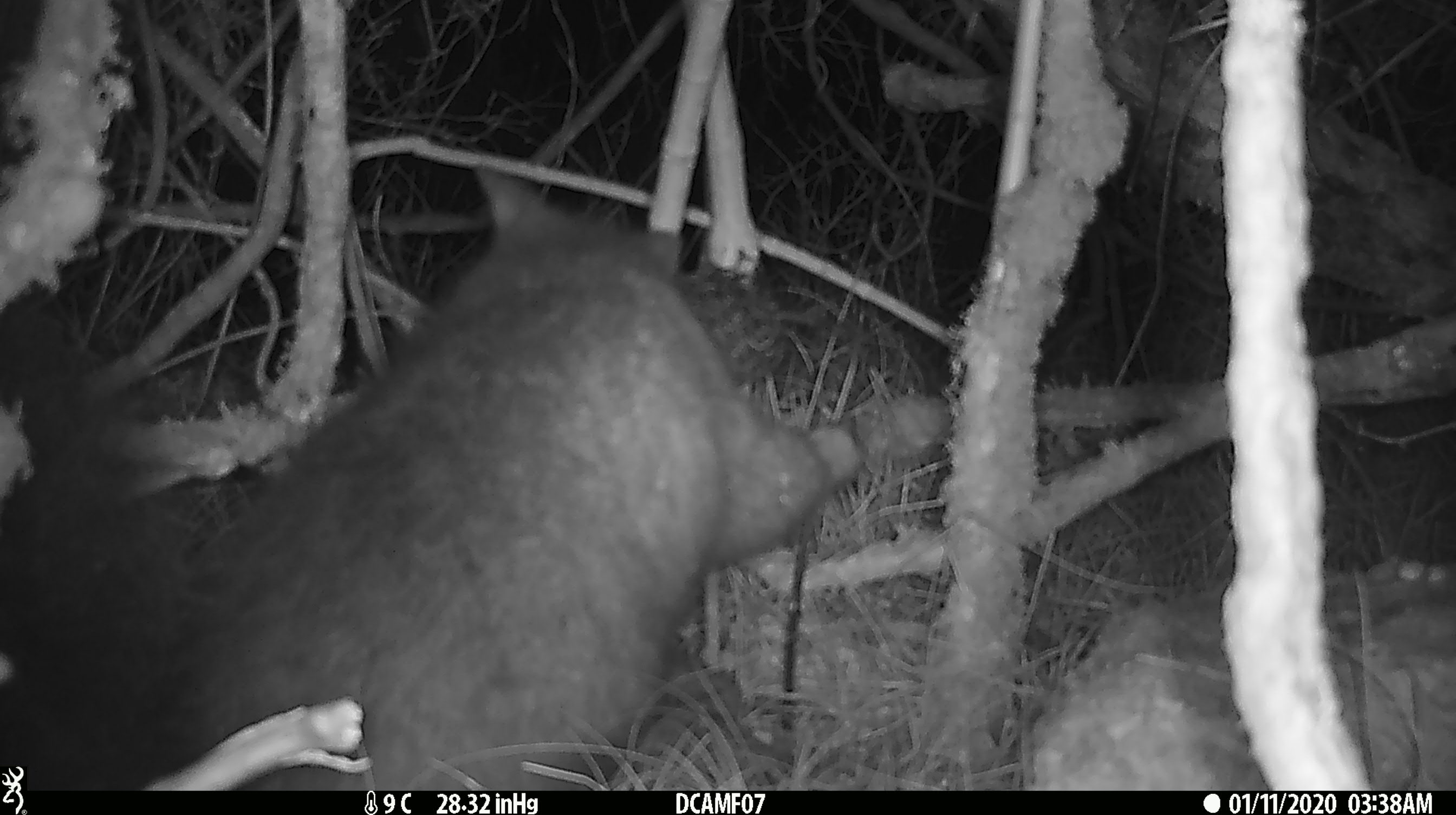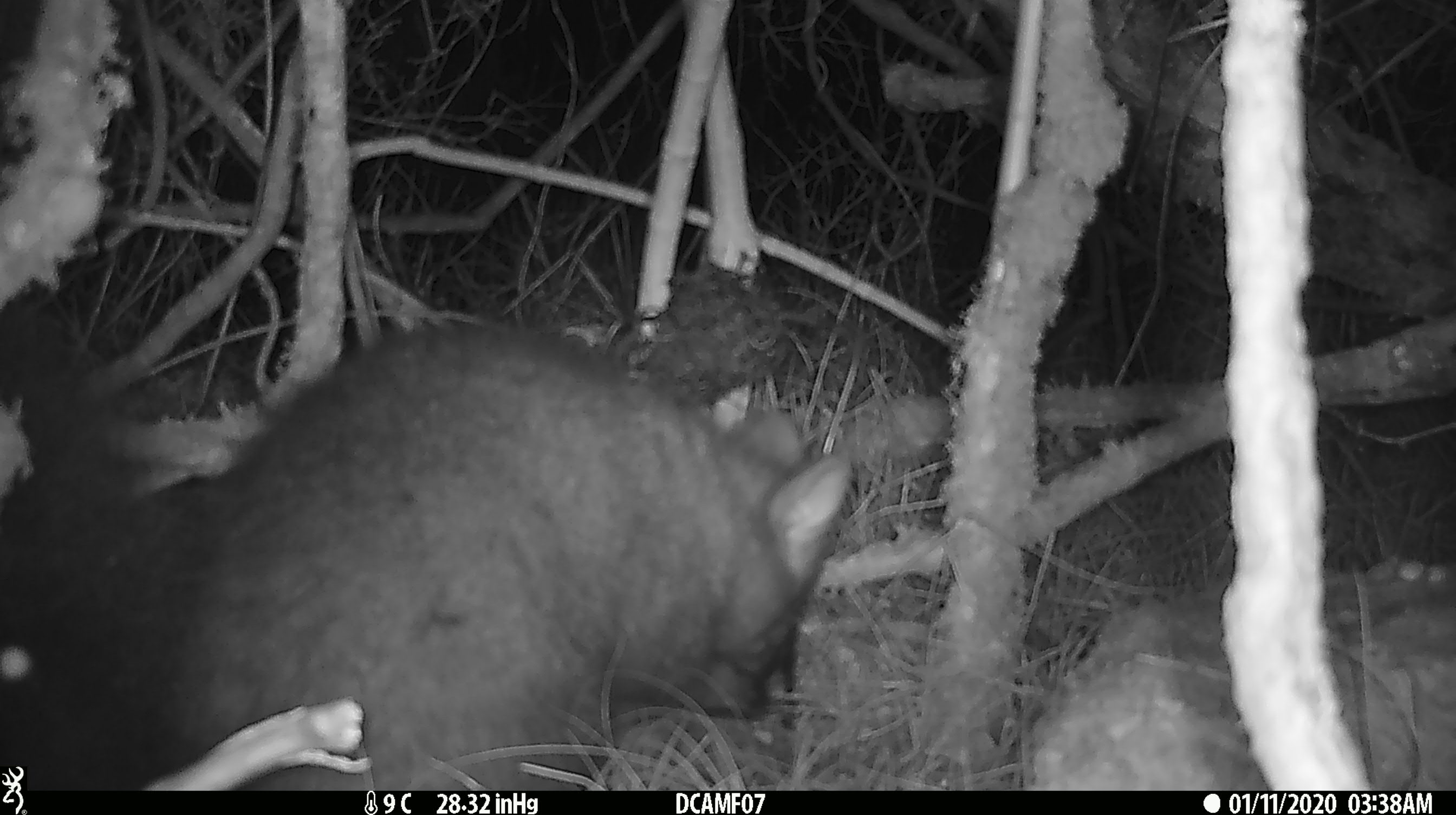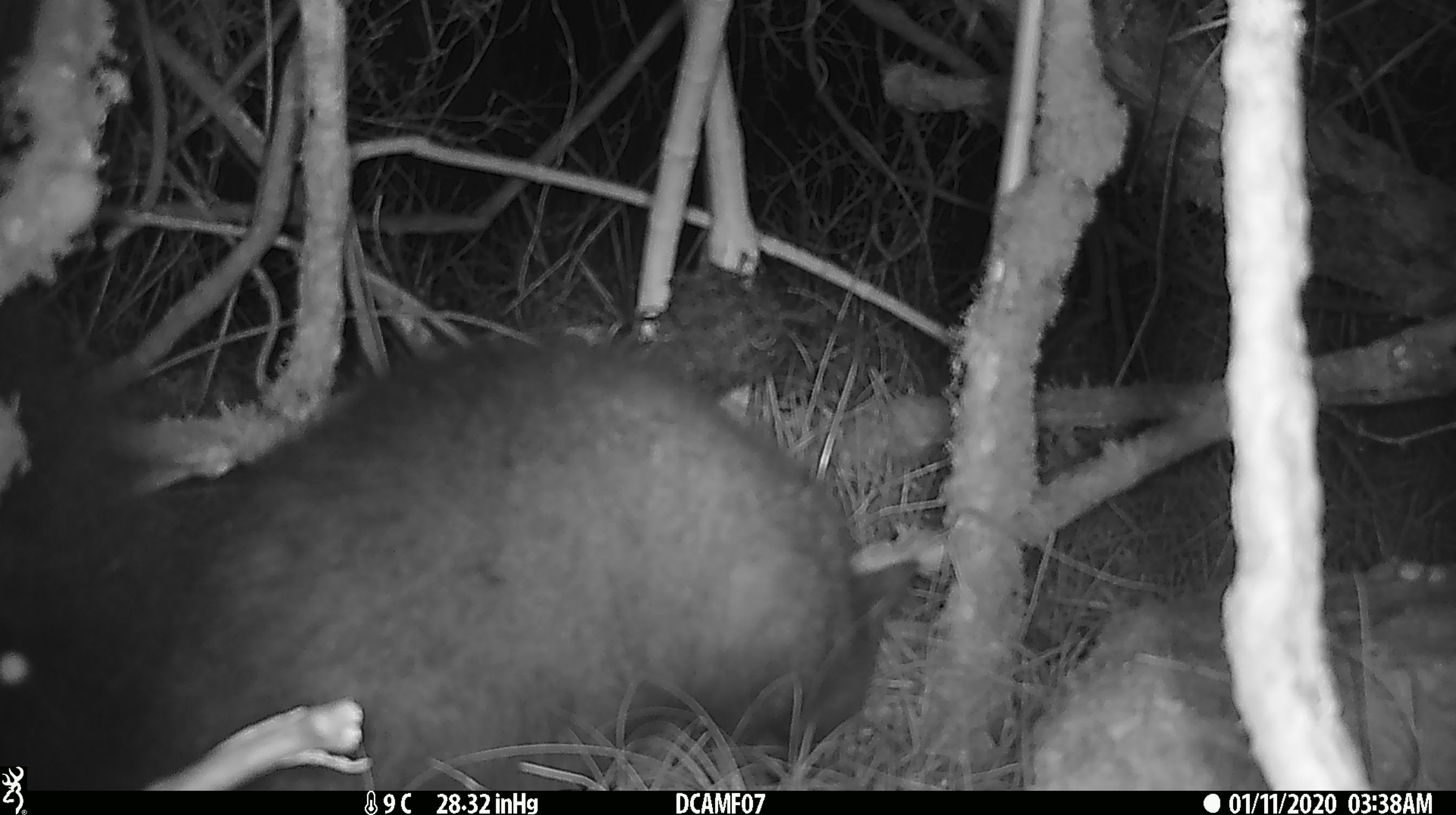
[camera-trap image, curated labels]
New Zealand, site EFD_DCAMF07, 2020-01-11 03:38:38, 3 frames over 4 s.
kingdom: Animalia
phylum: Chordata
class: Mammalia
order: Diprotodontia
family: Phalangeridae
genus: Trichosurus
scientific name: Trichosurus vulpecula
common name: common brushtail possum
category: possum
Possum (common brushtail possum) (Trichosurus vulpecula).